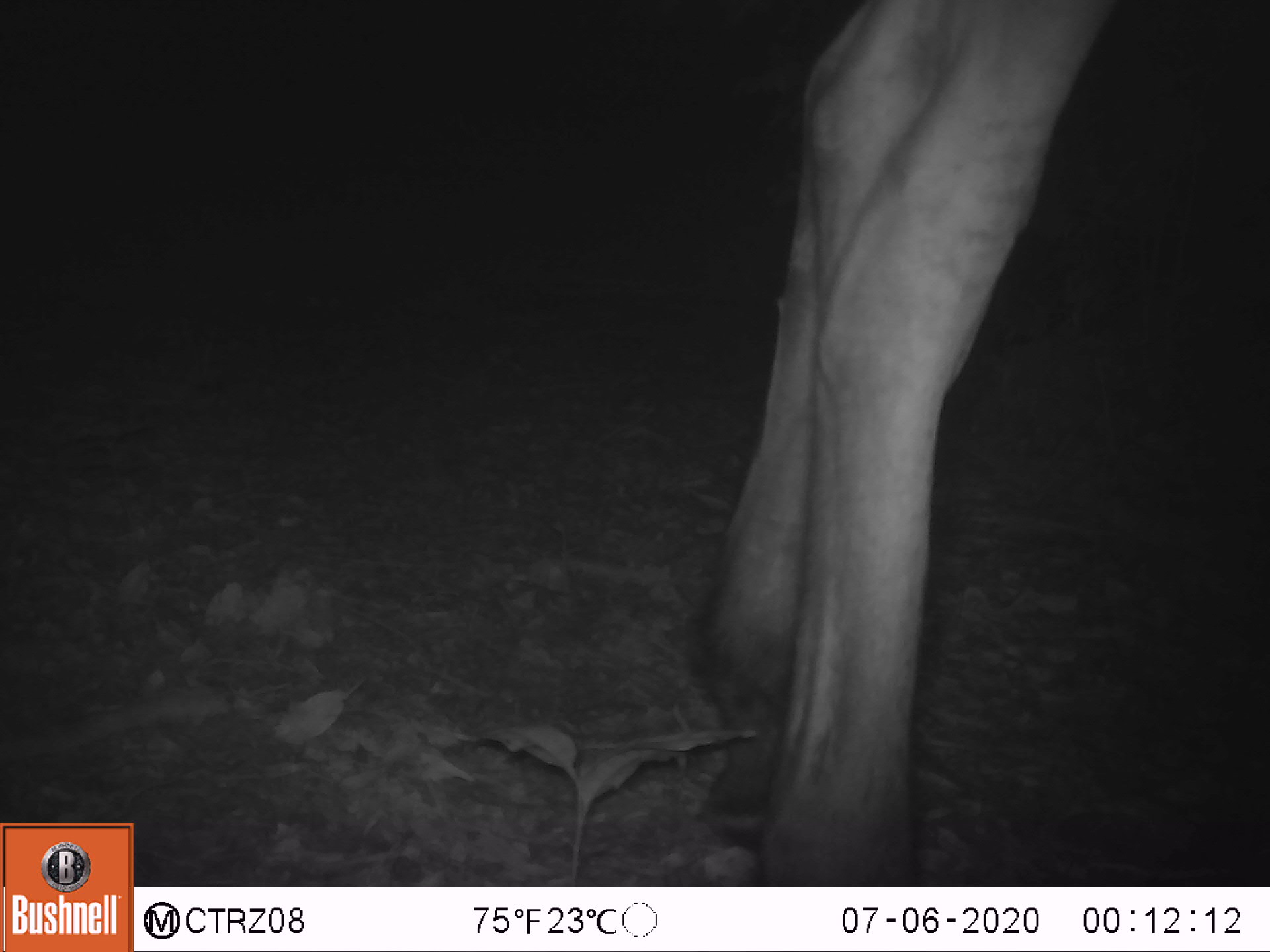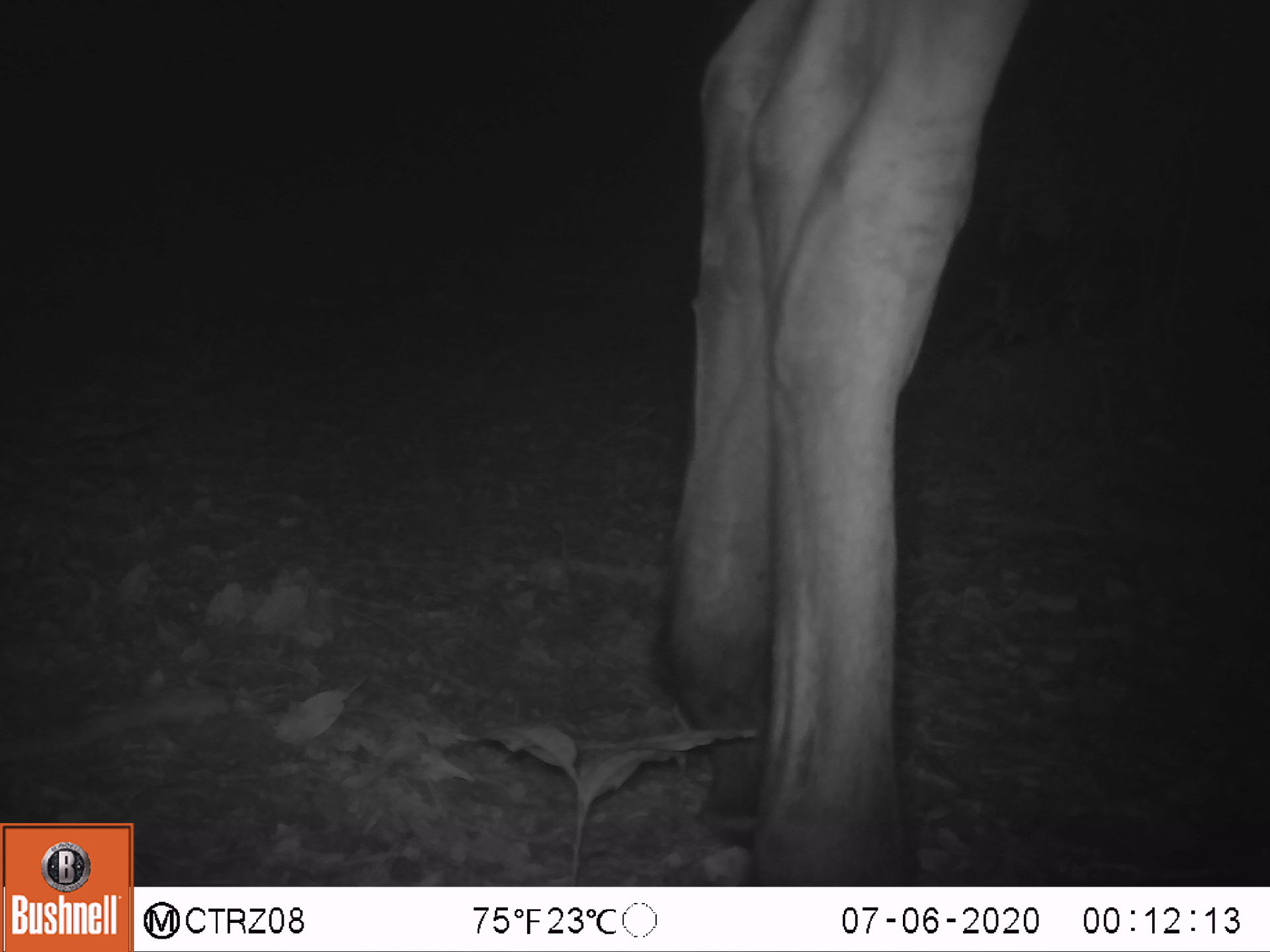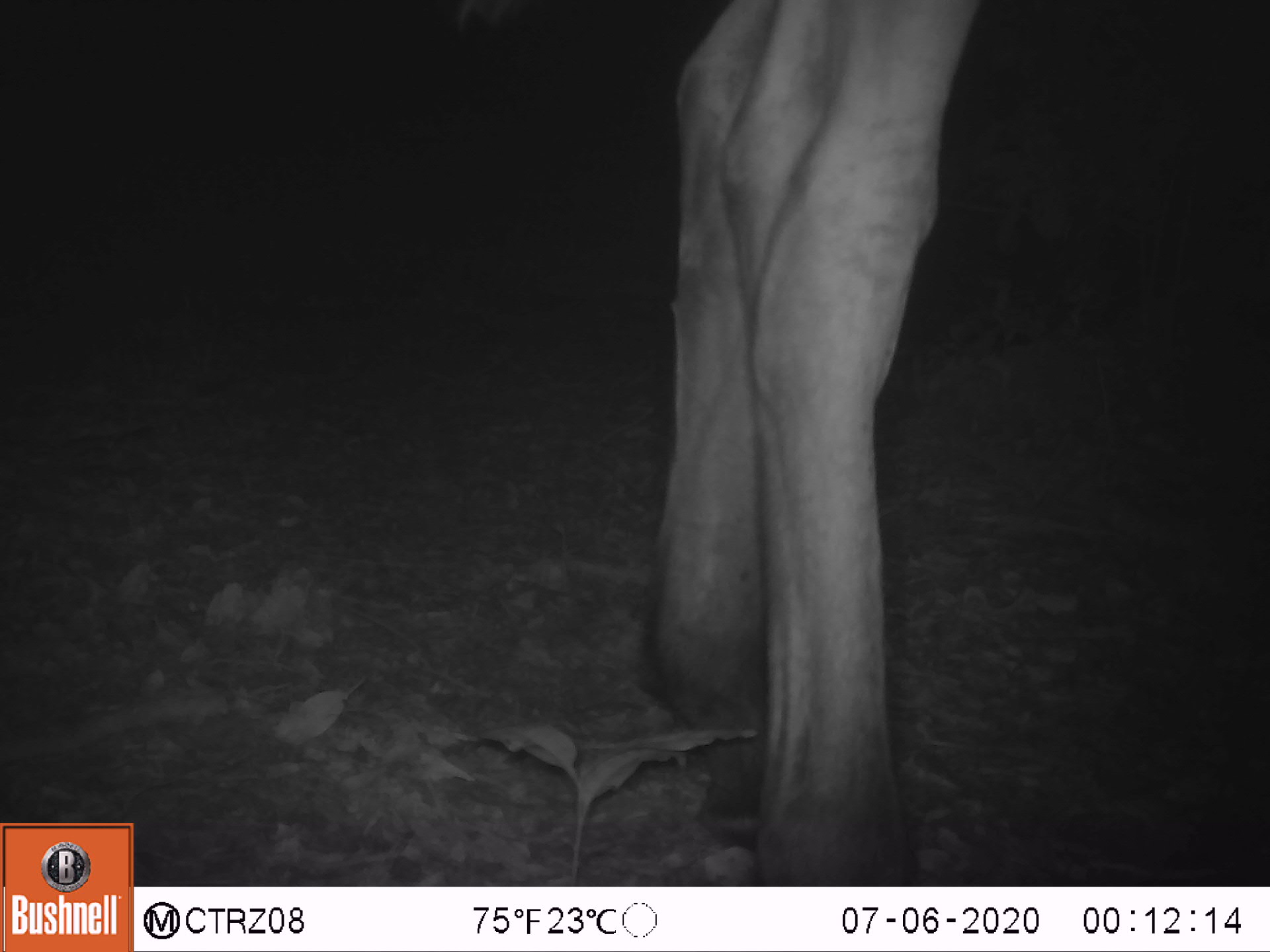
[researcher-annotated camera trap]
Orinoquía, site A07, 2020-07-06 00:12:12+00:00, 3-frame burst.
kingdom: Animalia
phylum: Chordata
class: Mammalia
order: Perissodactyla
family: Equidae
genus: Equus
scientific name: Equus caballus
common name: domestic horse